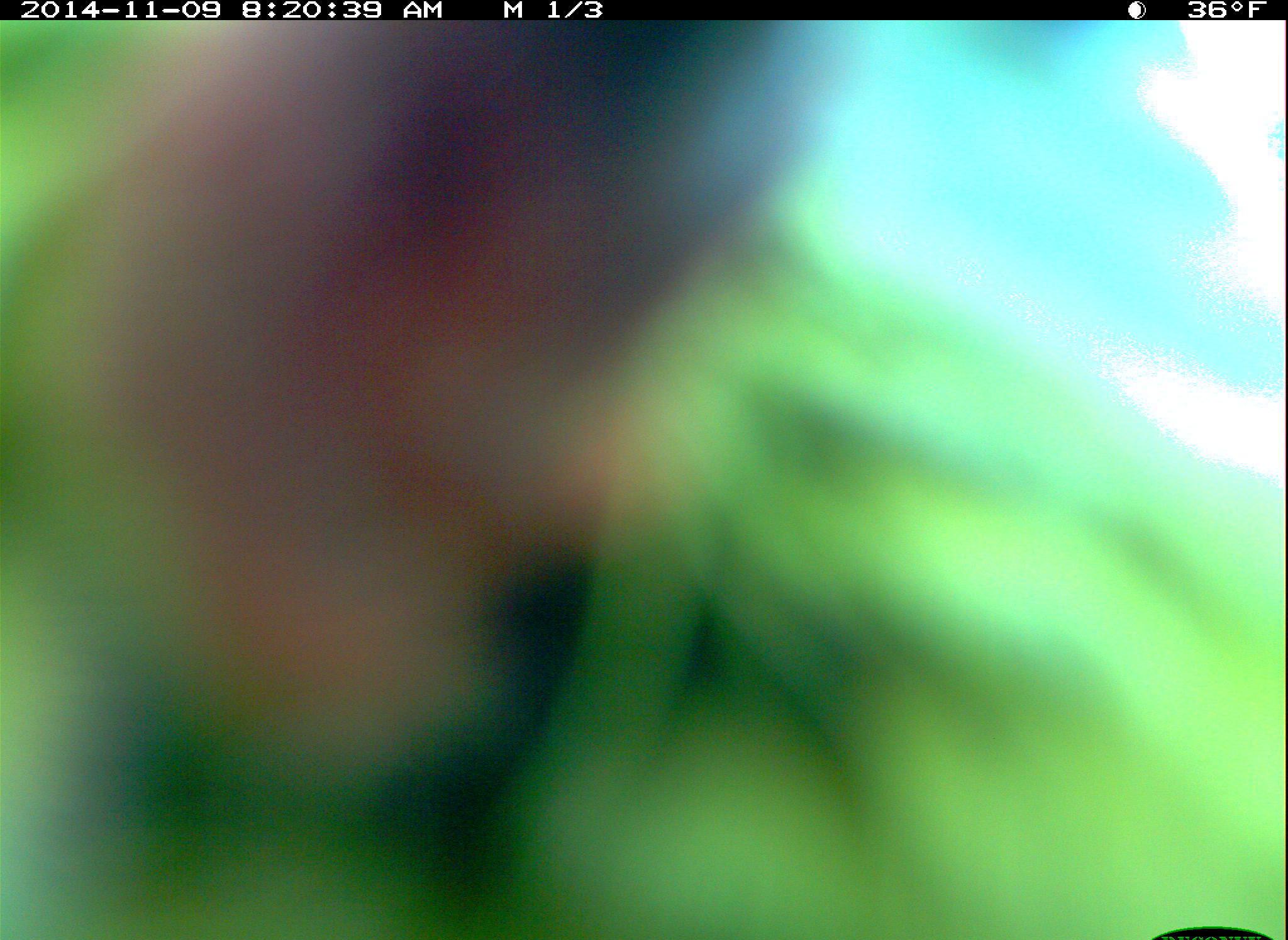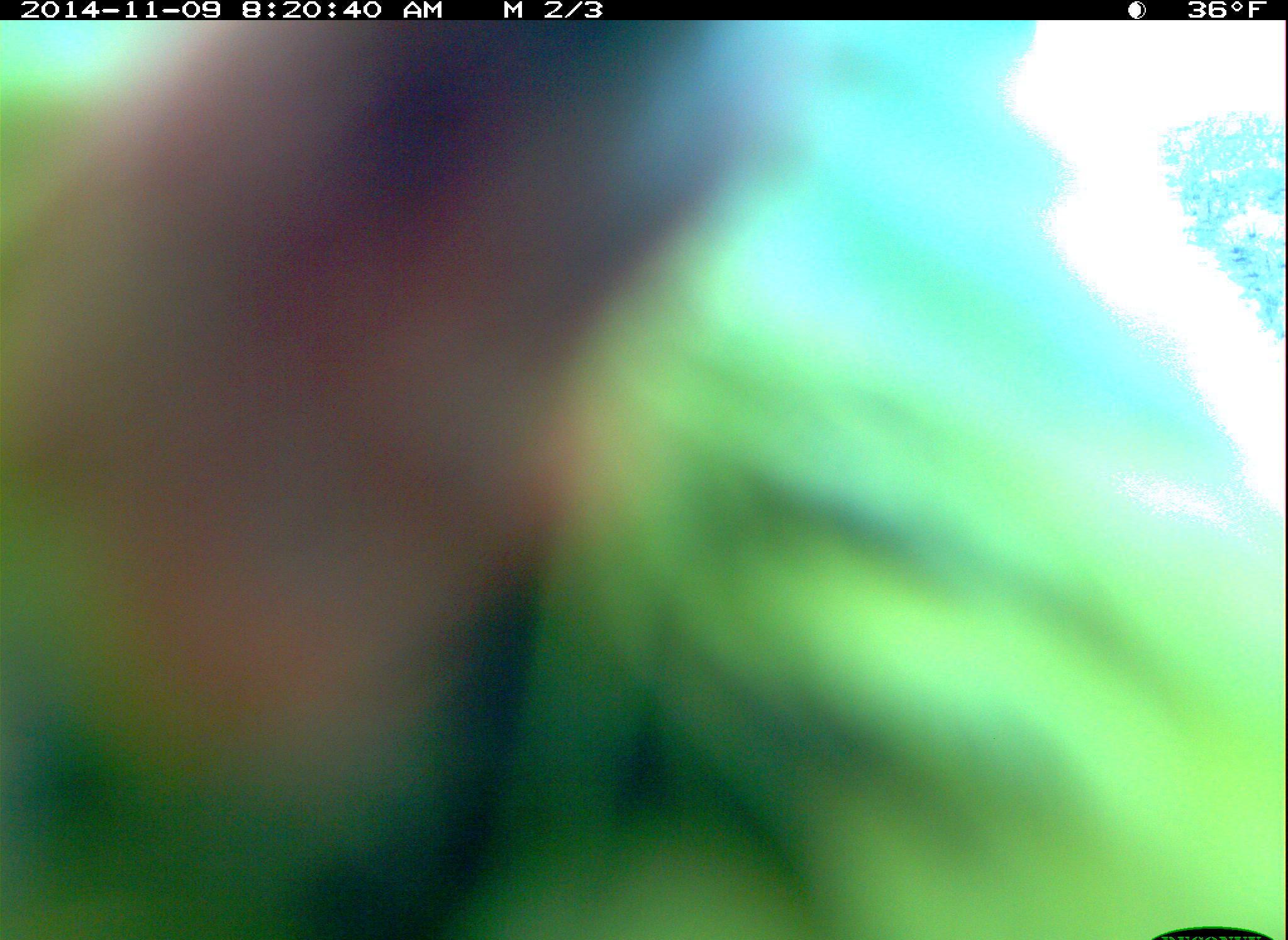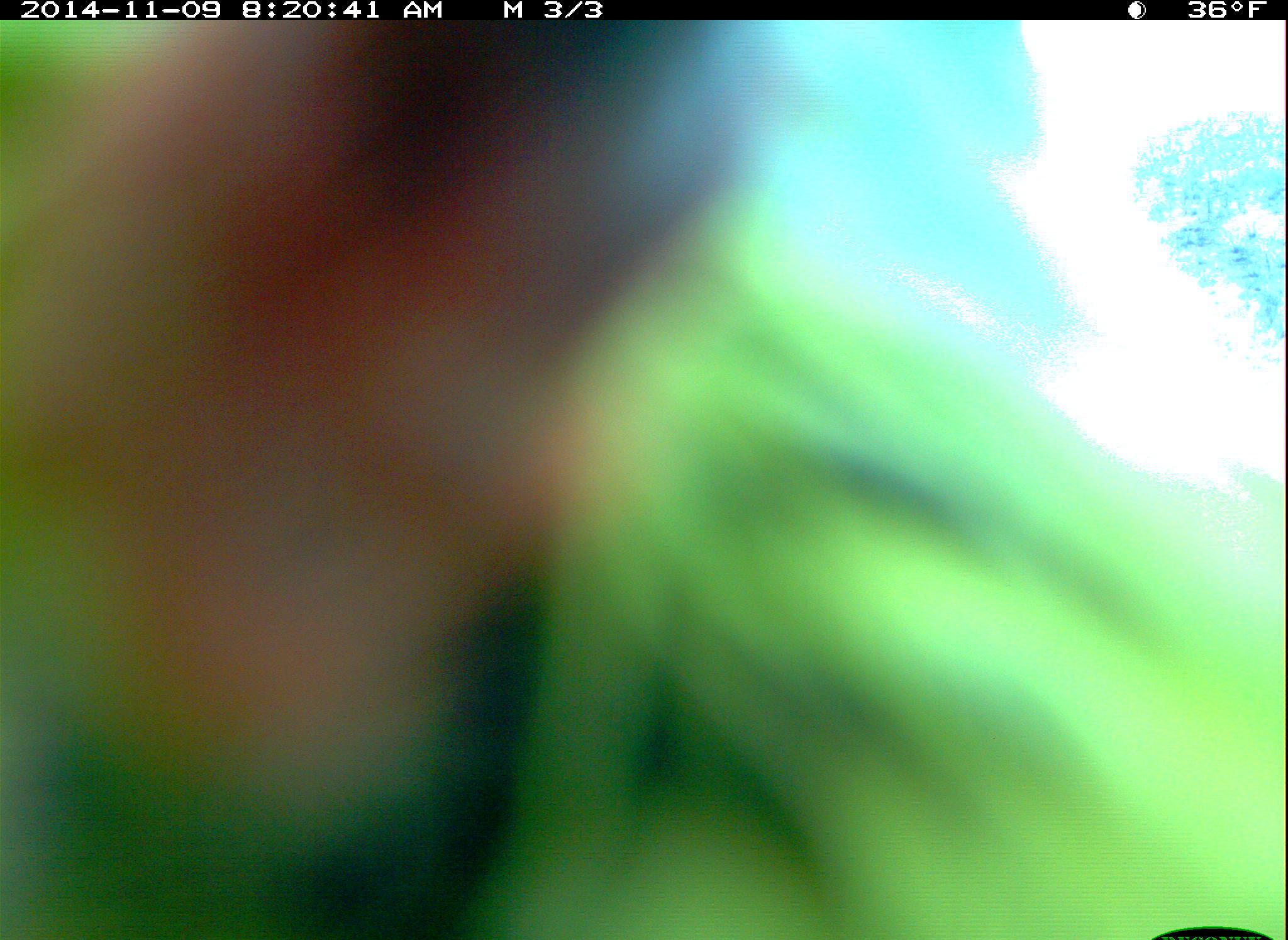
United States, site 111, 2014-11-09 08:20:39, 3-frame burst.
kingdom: Animalia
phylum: Chordata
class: Aves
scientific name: Aves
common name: bird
Bird (Aves).